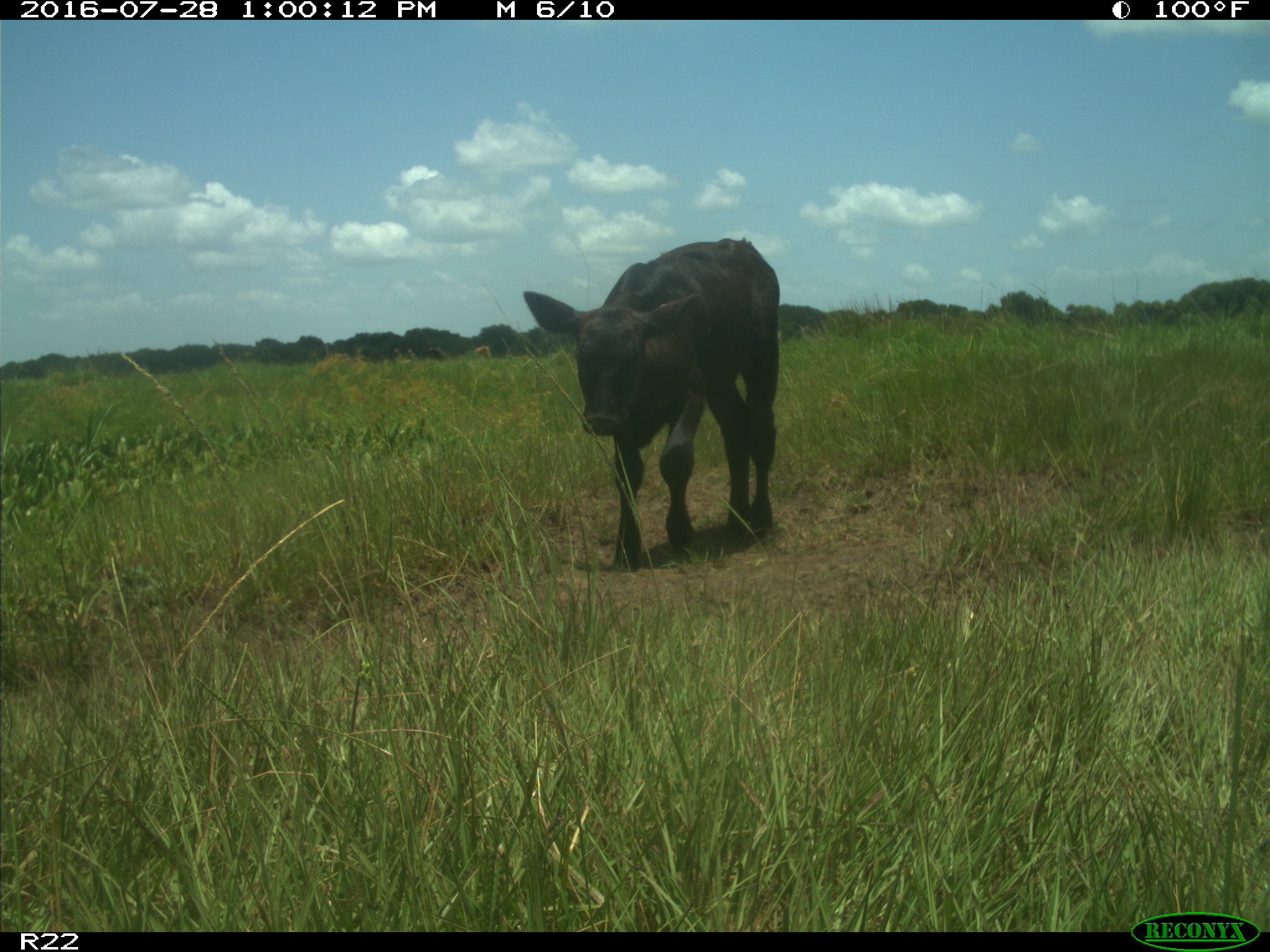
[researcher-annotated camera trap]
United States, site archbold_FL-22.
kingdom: Animalia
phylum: Chordata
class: Mammalia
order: Artiodactyla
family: Bovidae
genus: Bos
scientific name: Bos taurus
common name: domestic cow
Bos taurus (domestic cow).